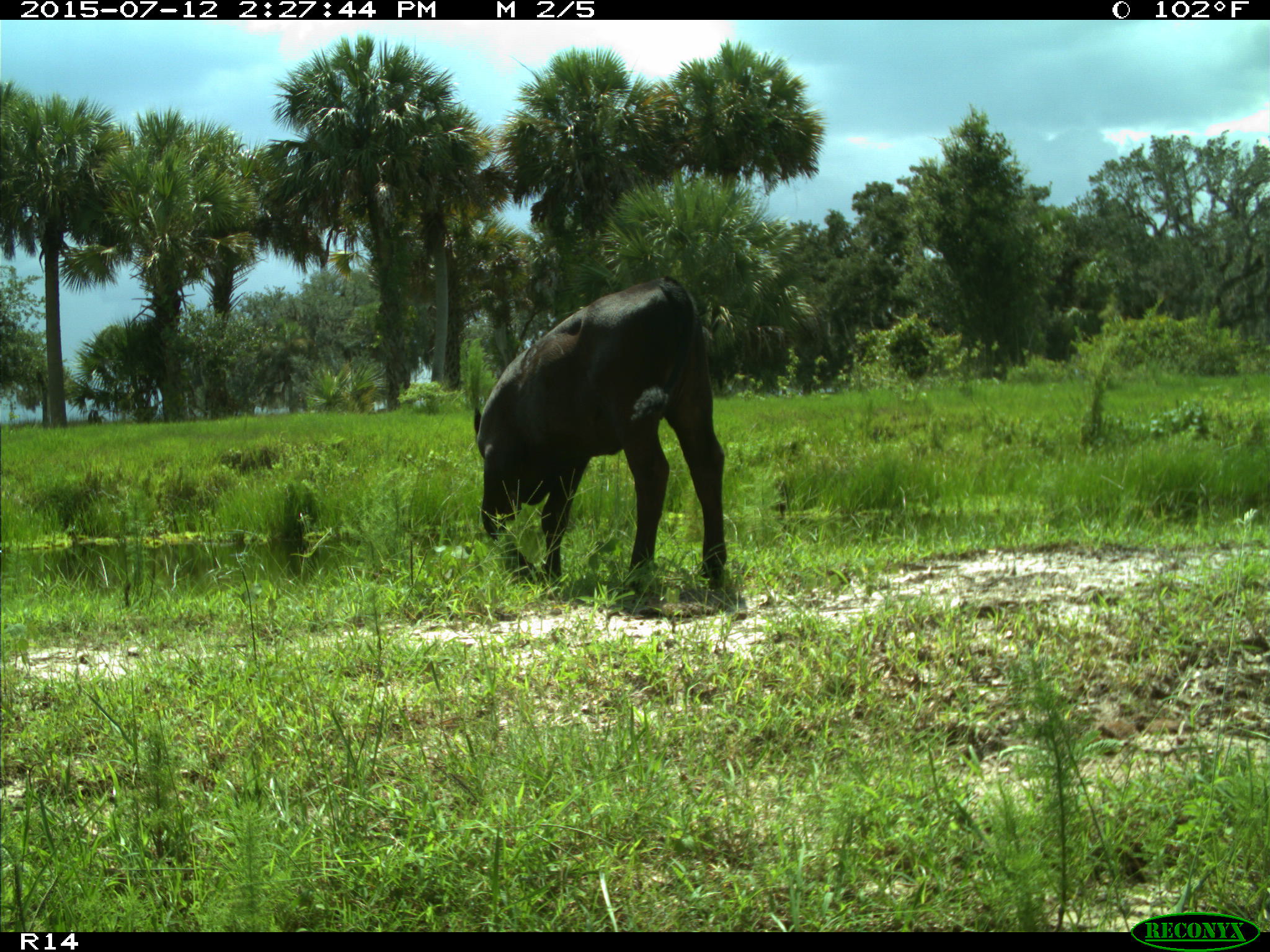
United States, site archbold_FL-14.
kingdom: Animalia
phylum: Chordata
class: Mammalia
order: Artiodactyla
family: Bovidae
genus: Bos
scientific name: Bos taurus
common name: domestic cow